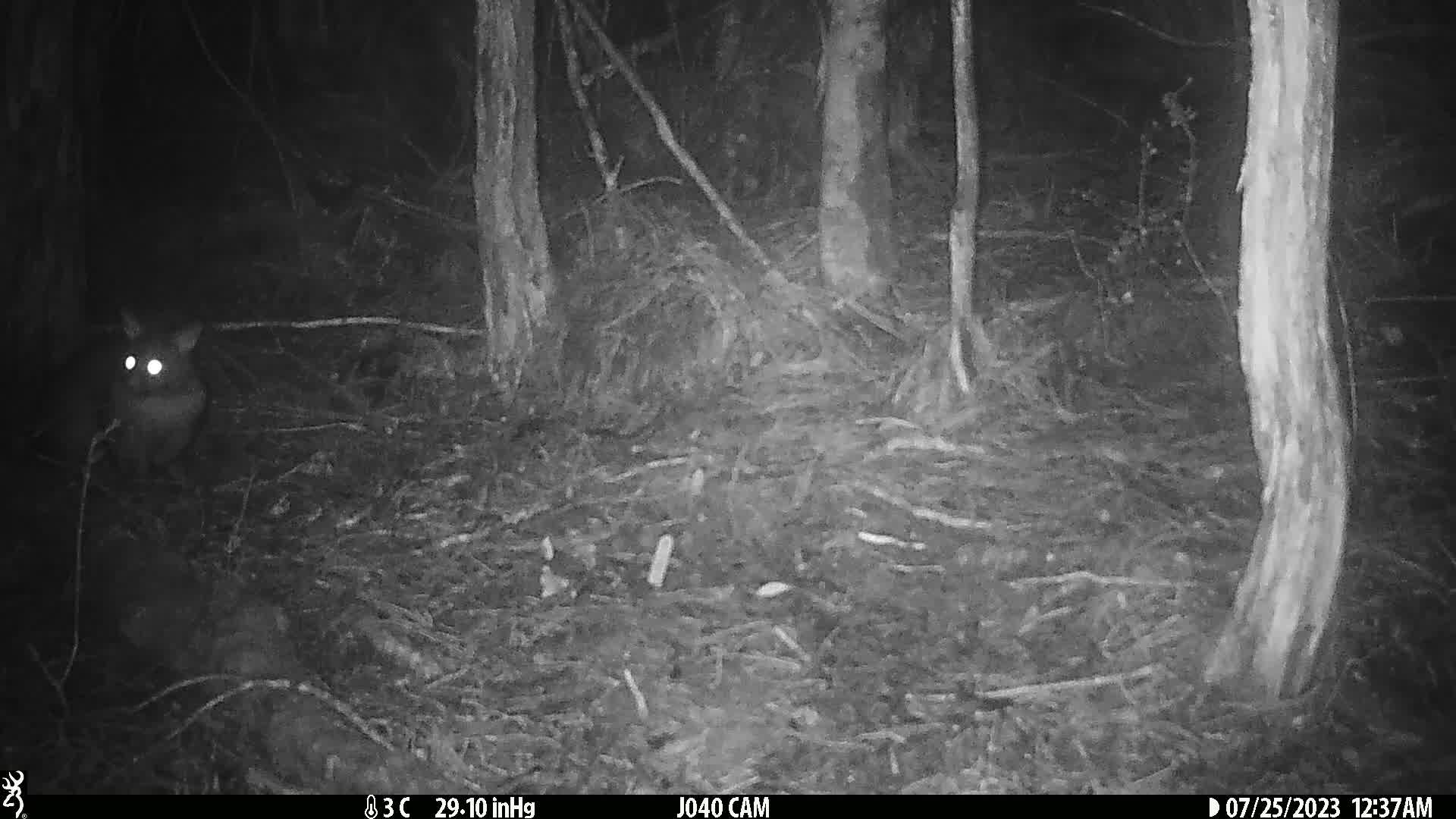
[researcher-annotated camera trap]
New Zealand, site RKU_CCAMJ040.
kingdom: Animalia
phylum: Chordata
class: Mammalia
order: Diprotodontia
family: Phalangeridae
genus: Trichosurus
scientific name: Trichosurus vulpecula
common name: common brushtail possum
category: possum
Possum (common brushtail possum) (Trichosurus vulpecula).